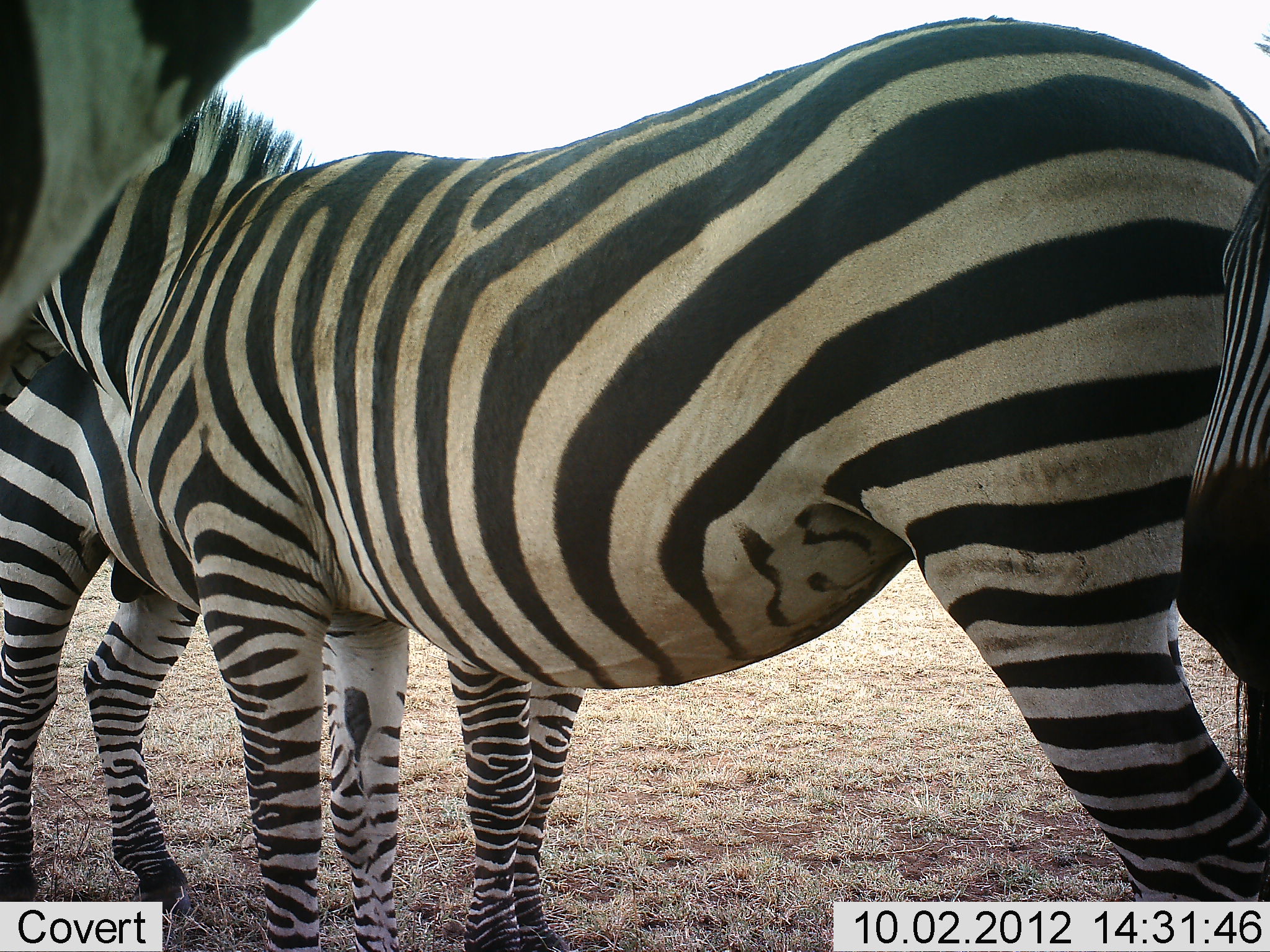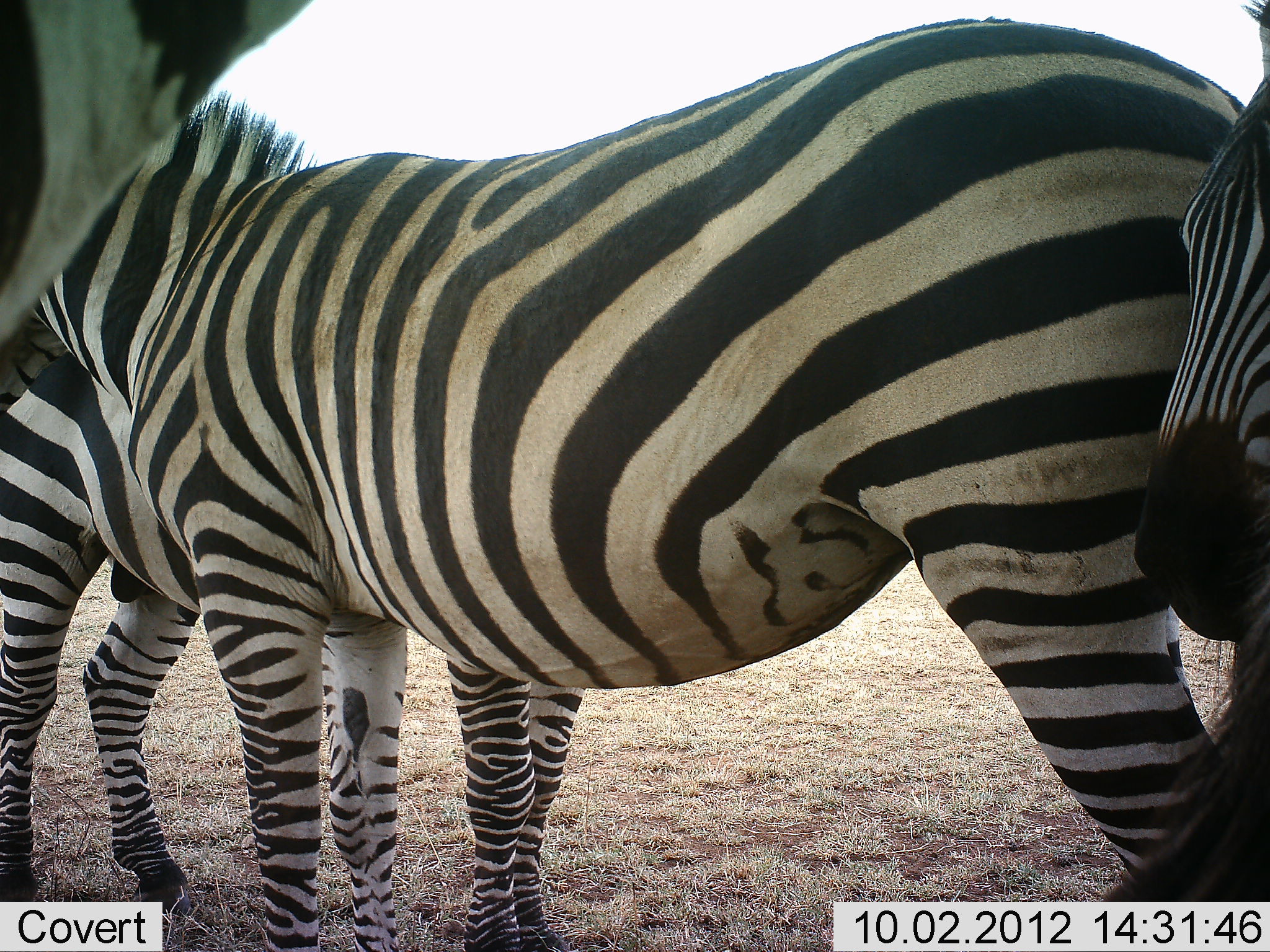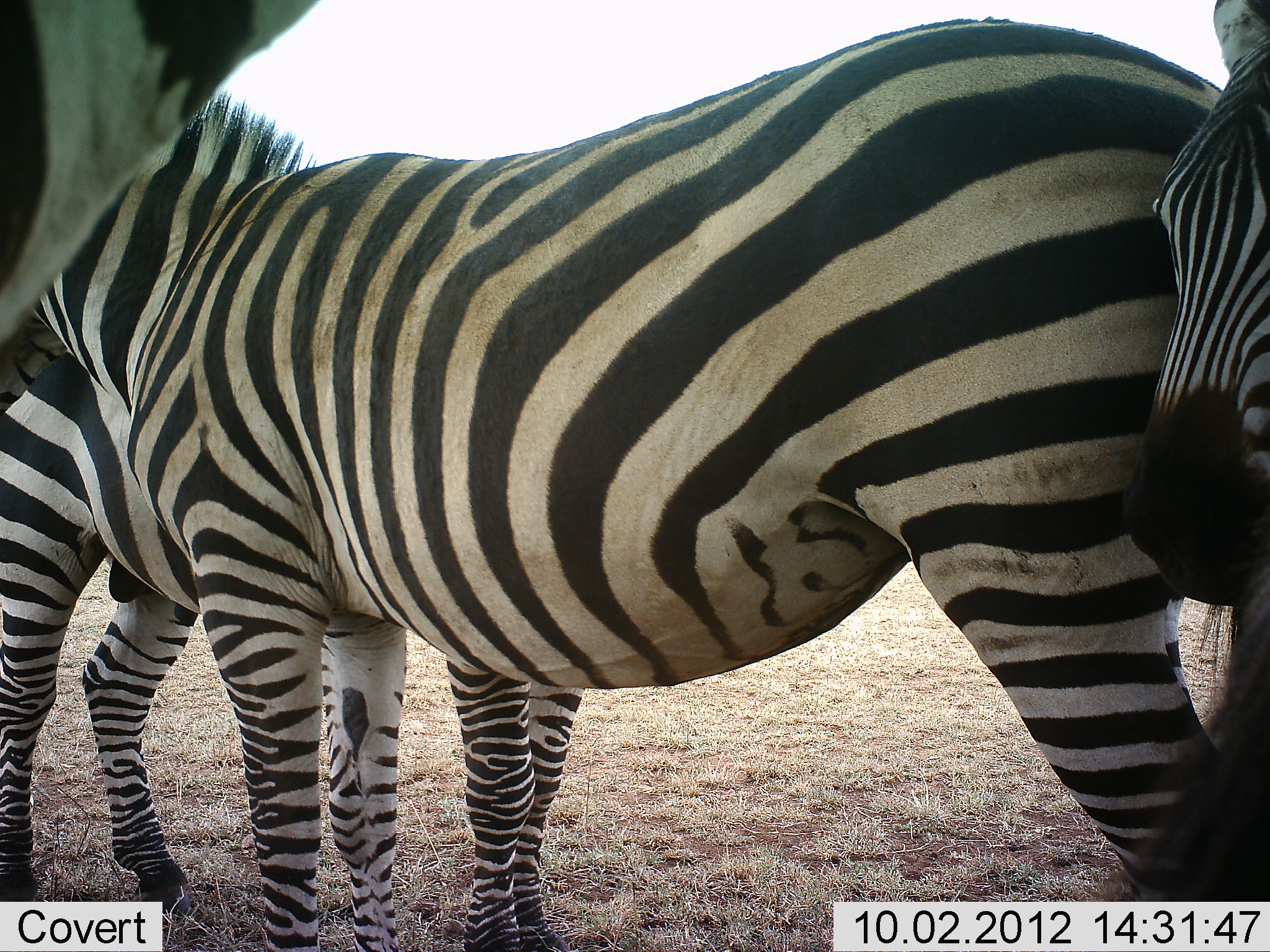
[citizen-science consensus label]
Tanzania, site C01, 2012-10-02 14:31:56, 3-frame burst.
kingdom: Animalia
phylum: Chordata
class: Mammalia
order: Perissodactyla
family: Equidae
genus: Equus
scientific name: Equus quagga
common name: plains zebra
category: zebra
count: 4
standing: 100%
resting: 10%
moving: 0%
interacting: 10%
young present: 0%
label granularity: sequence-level